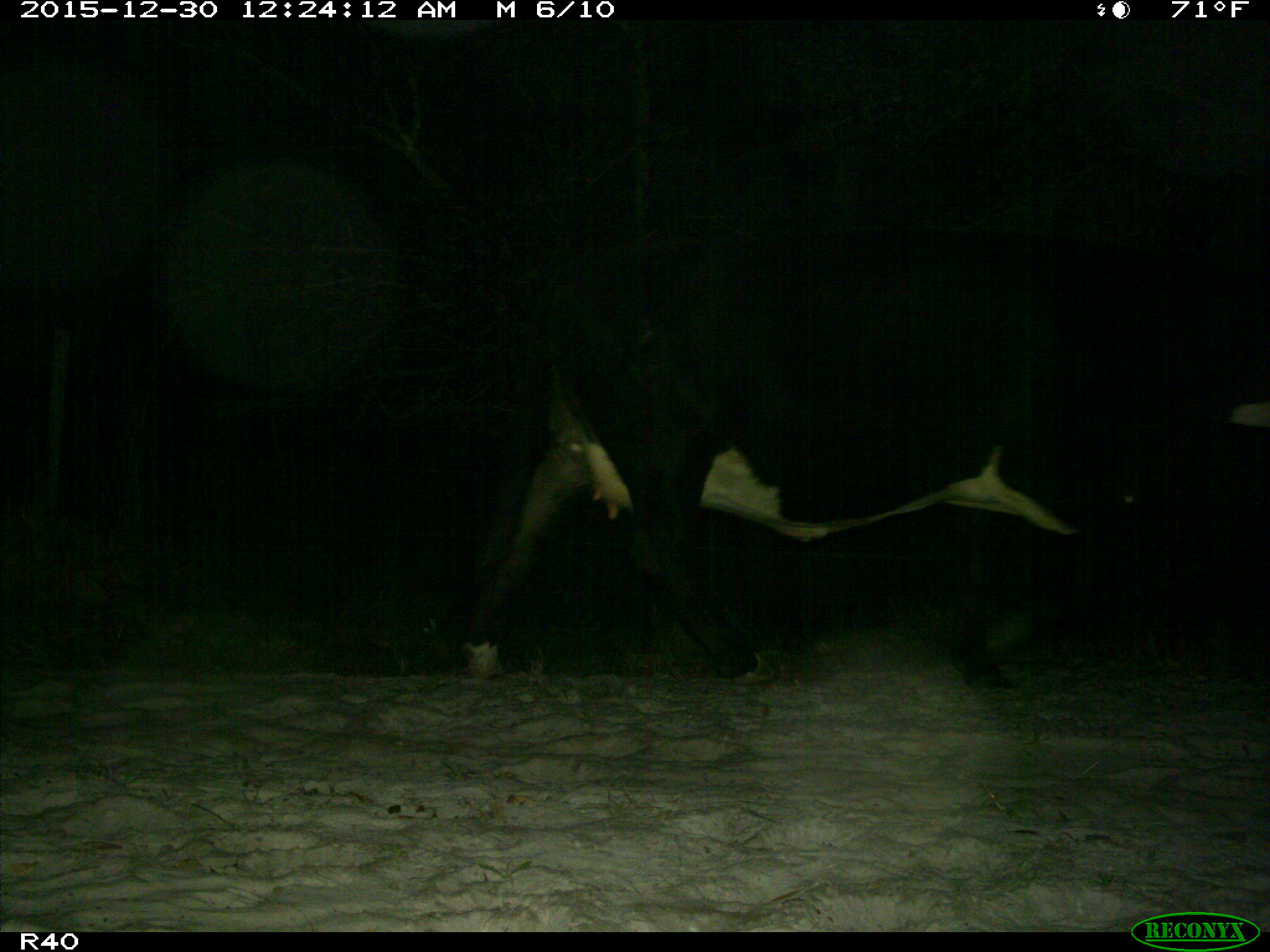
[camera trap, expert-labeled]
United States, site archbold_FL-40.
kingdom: Animalia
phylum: Chordata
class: Mammalia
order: Artiodactyla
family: Bovidae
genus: Bos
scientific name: Bos taurus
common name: domestic cow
Bos taurus (domestic cow).